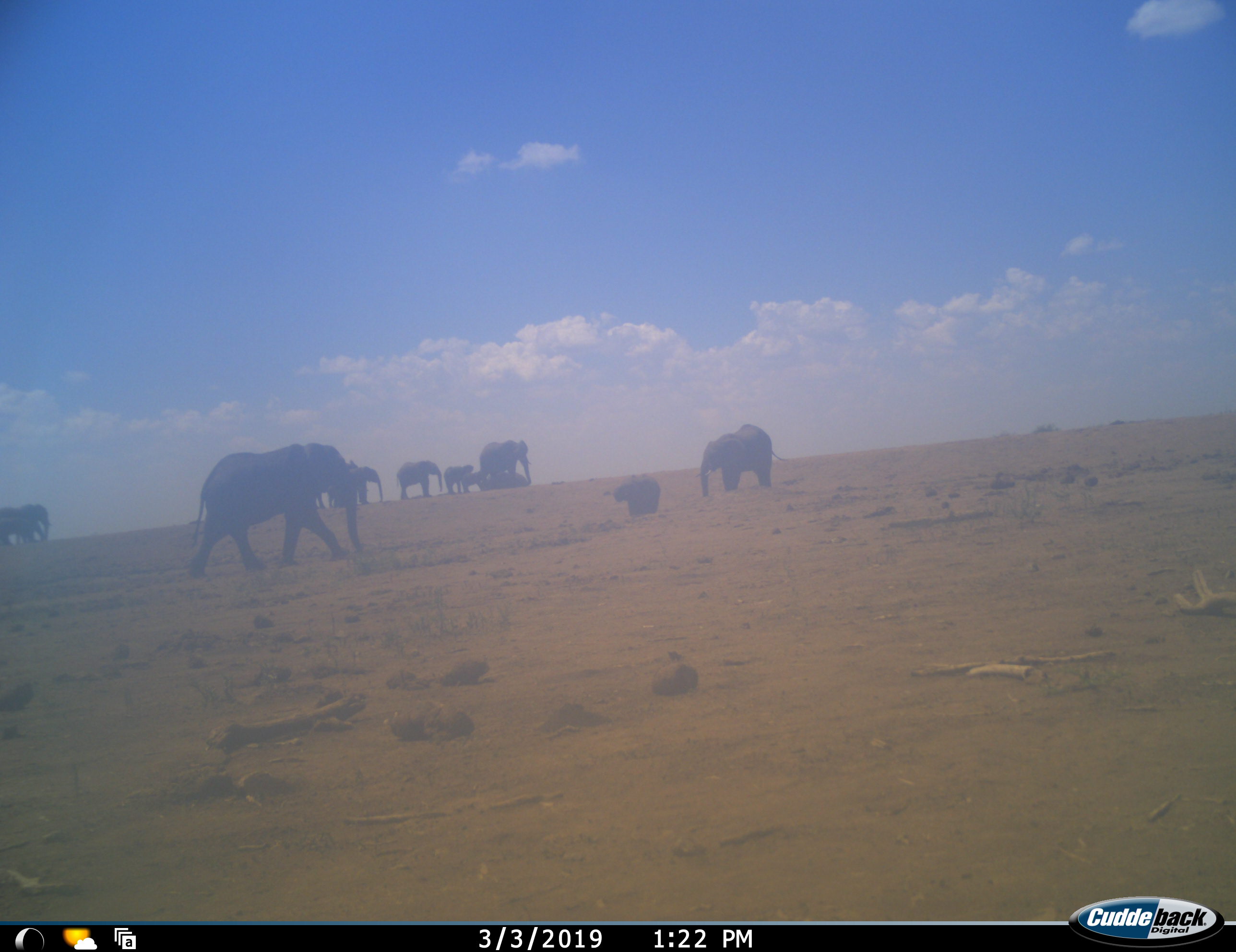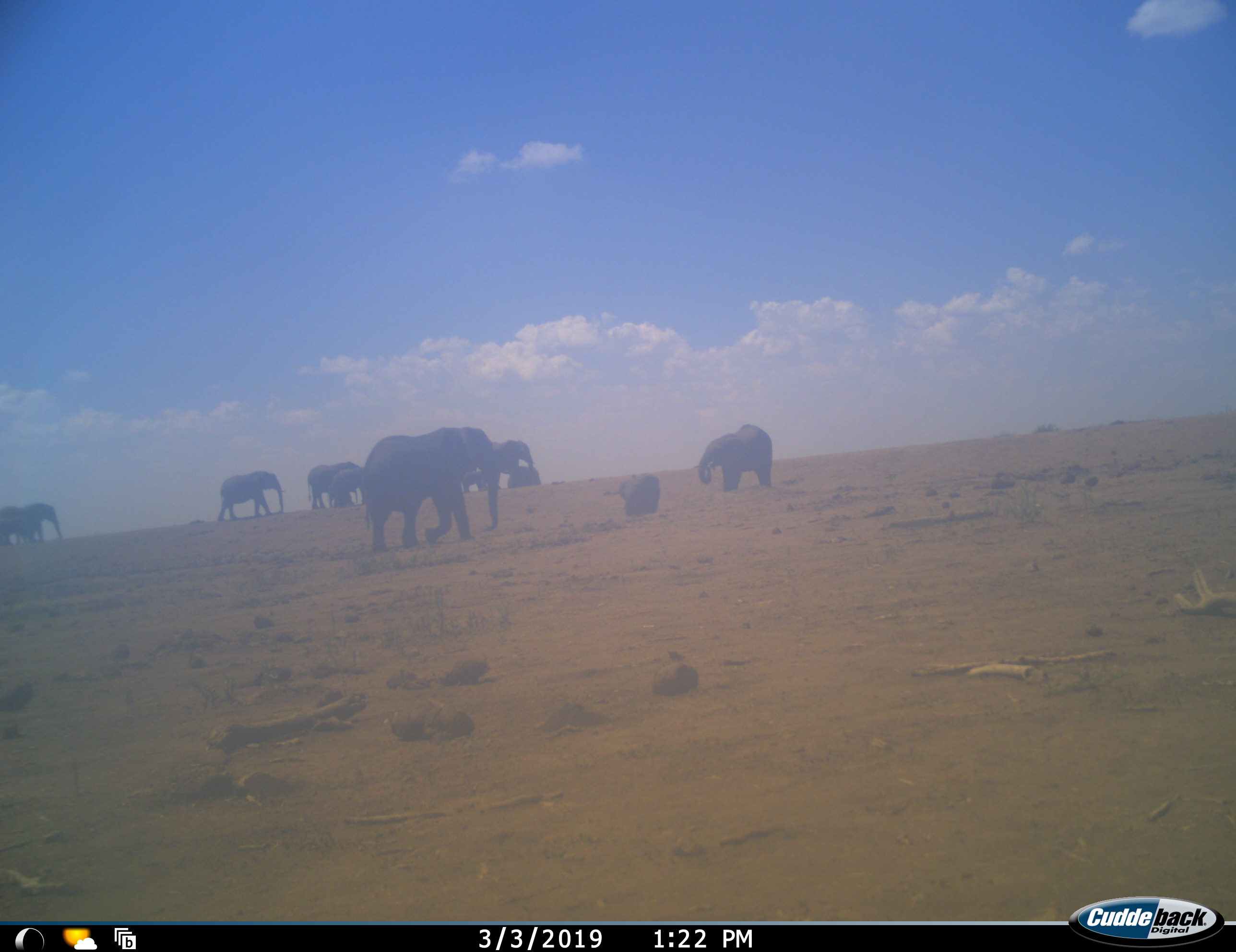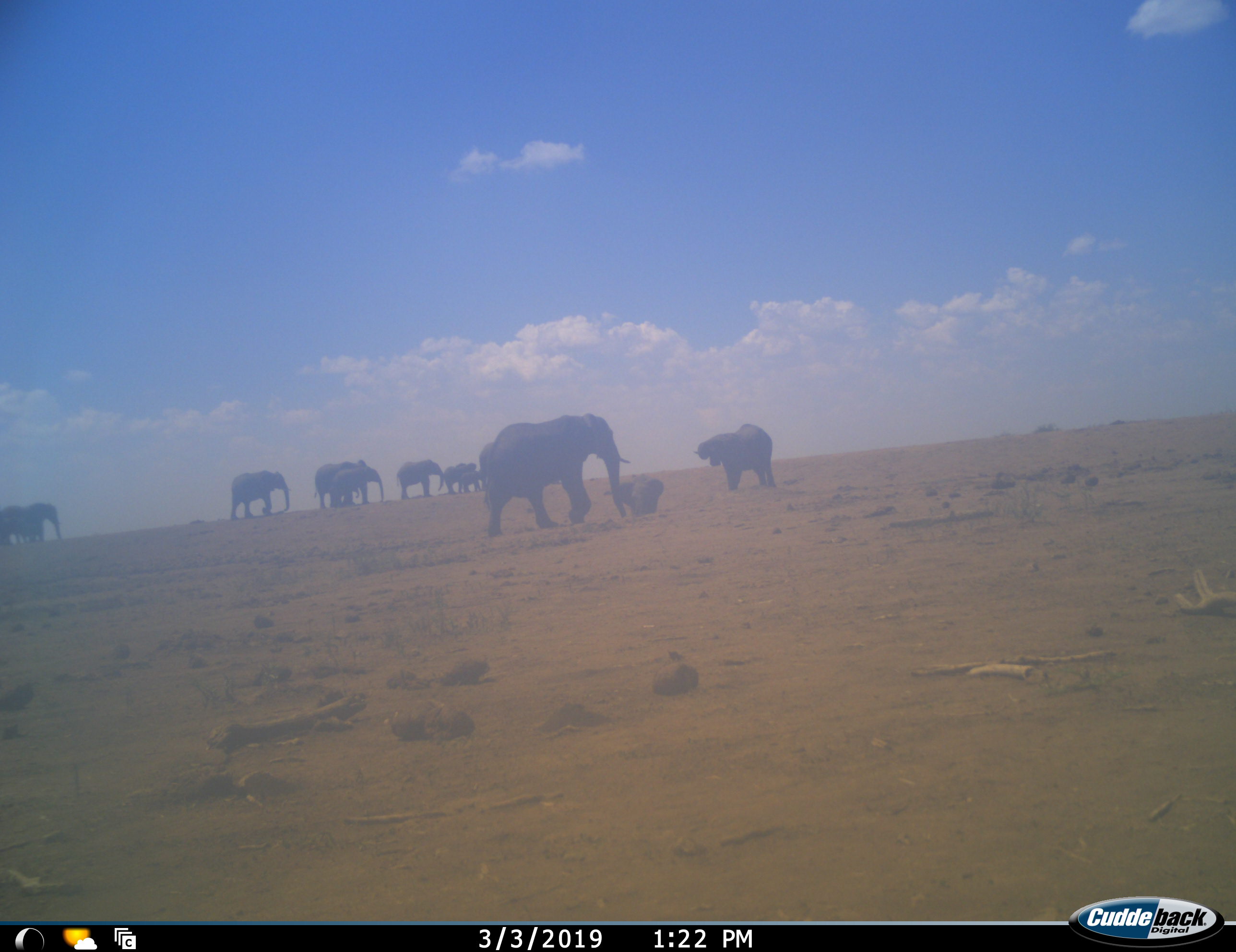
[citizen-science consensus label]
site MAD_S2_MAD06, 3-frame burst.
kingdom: Animalia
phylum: Chordata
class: Mammalia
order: Proboscidea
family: Elephantidae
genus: Loxodonta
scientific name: Loxodonta africana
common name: african bush elephant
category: elephant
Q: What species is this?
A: Elephant (african bush elephant) (Loxodonta africana).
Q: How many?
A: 11-50.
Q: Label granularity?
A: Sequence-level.